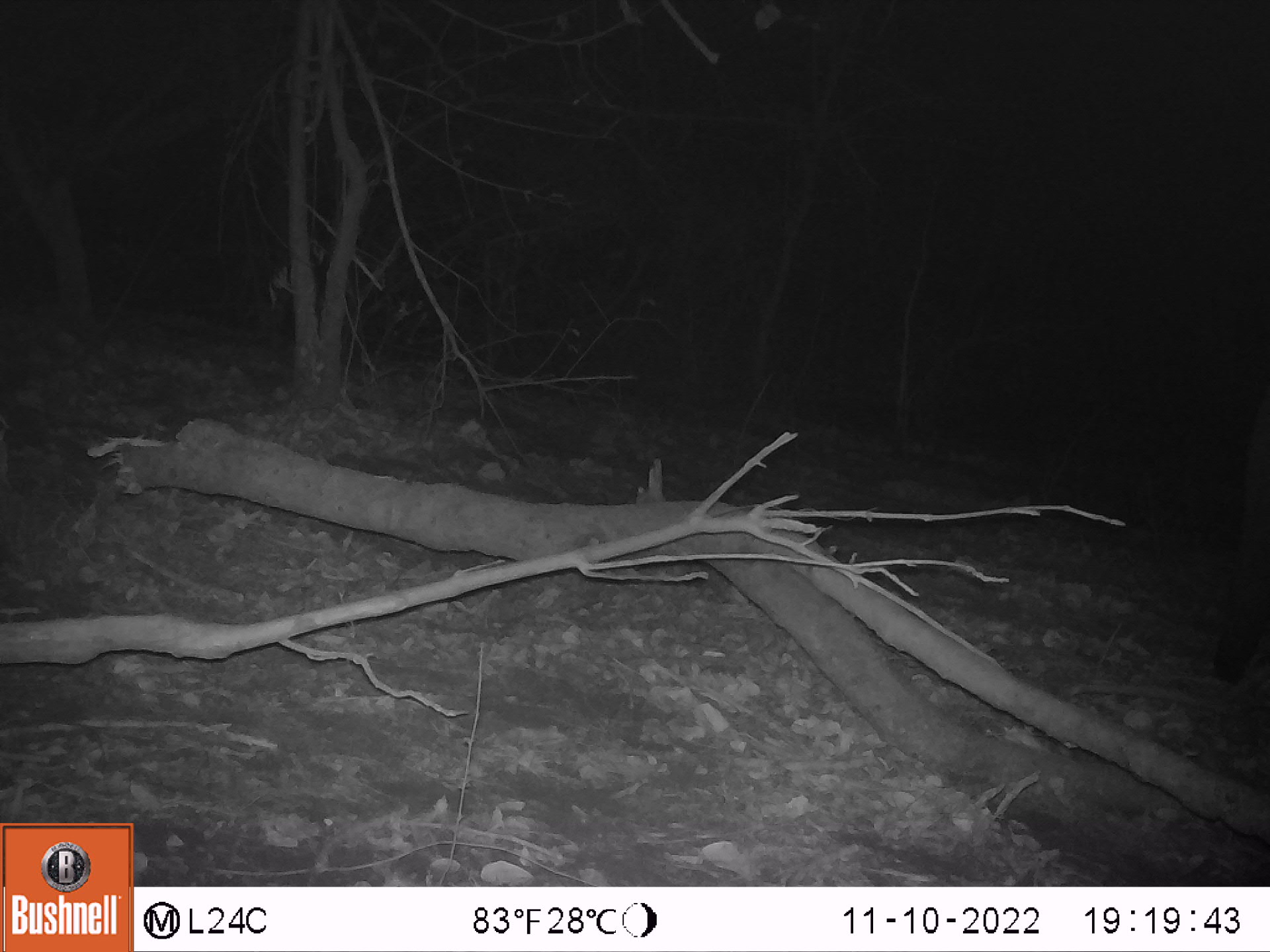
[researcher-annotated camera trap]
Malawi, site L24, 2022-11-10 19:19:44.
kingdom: Animalia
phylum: Chordata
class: Mammalia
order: Proboscidea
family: Elephantidae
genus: Loxodonta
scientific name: Loxodonta africana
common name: african savanna elephant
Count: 1.